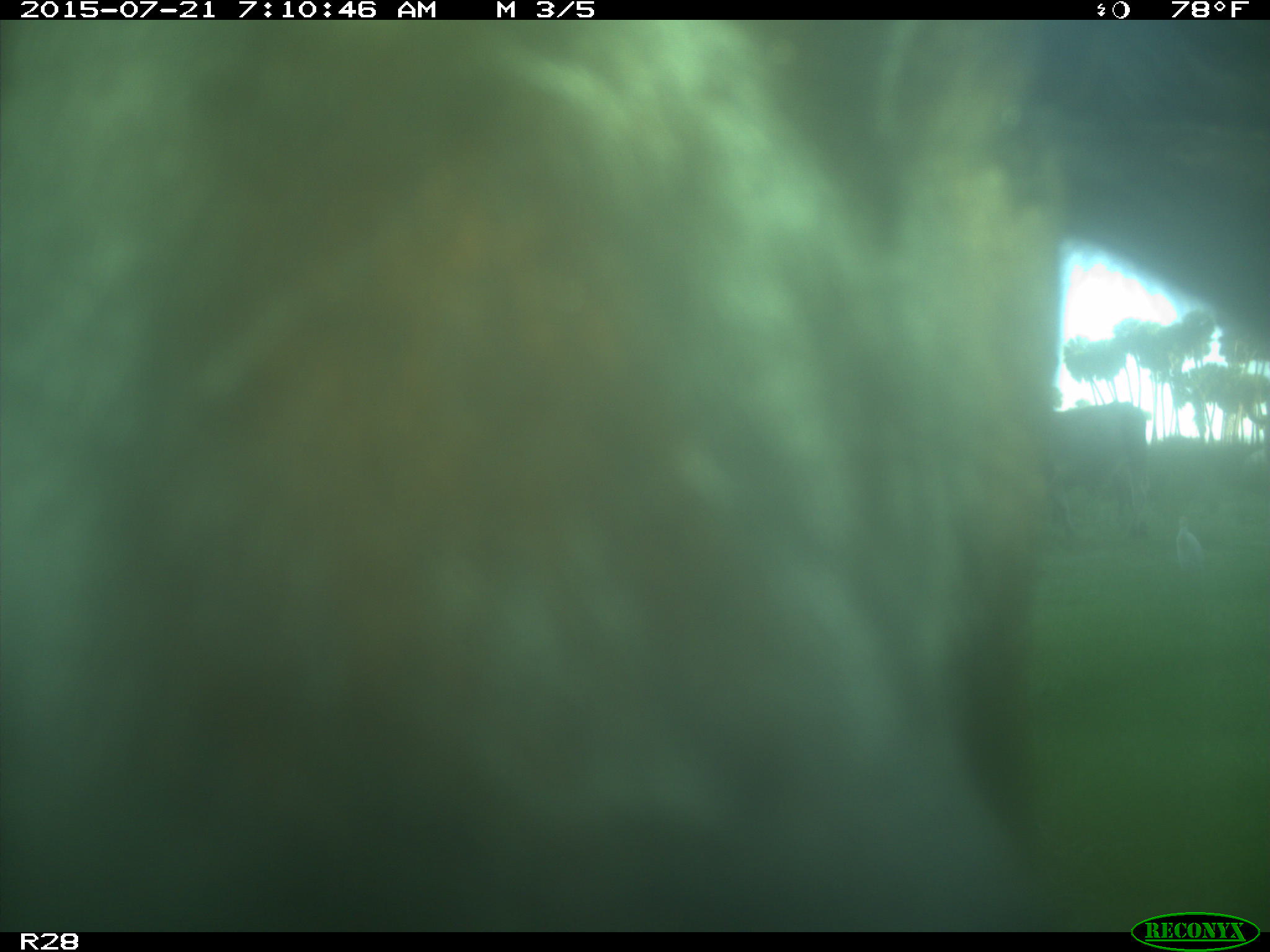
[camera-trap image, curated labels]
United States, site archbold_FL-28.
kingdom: Animalia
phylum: Chordata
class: Mammalia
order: Artiodactyla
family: Bovidae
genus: Bos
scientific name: Bos taurus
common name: domestic cow